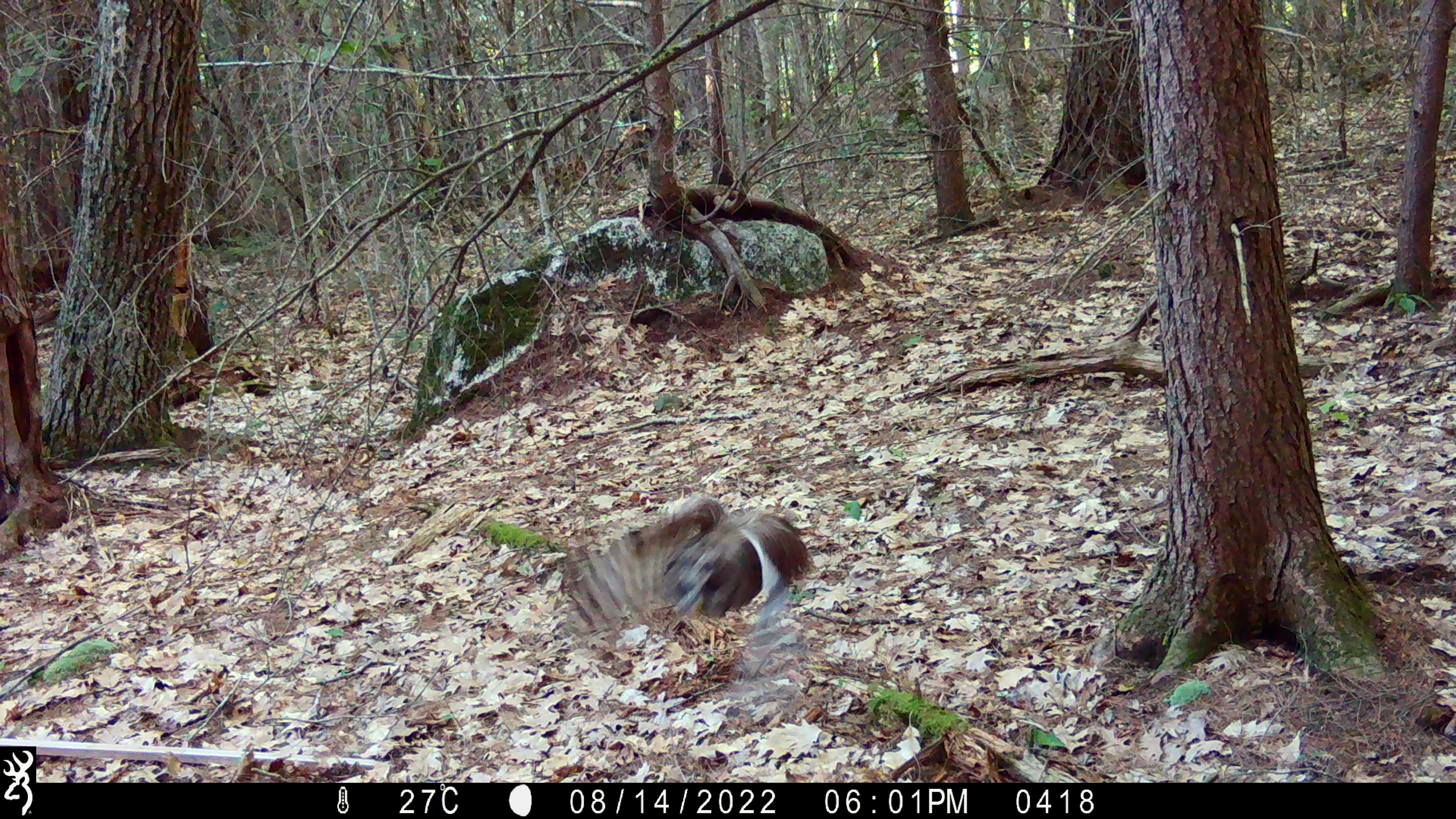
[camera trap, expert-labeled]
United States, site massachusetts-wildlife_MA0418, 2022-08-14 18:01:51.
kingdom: Animalia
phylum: Chordata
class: Aves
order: Strigiformes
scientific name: Strigiformes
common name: owl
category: owl sp.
Owl sp. (owl) (Strigiformes).